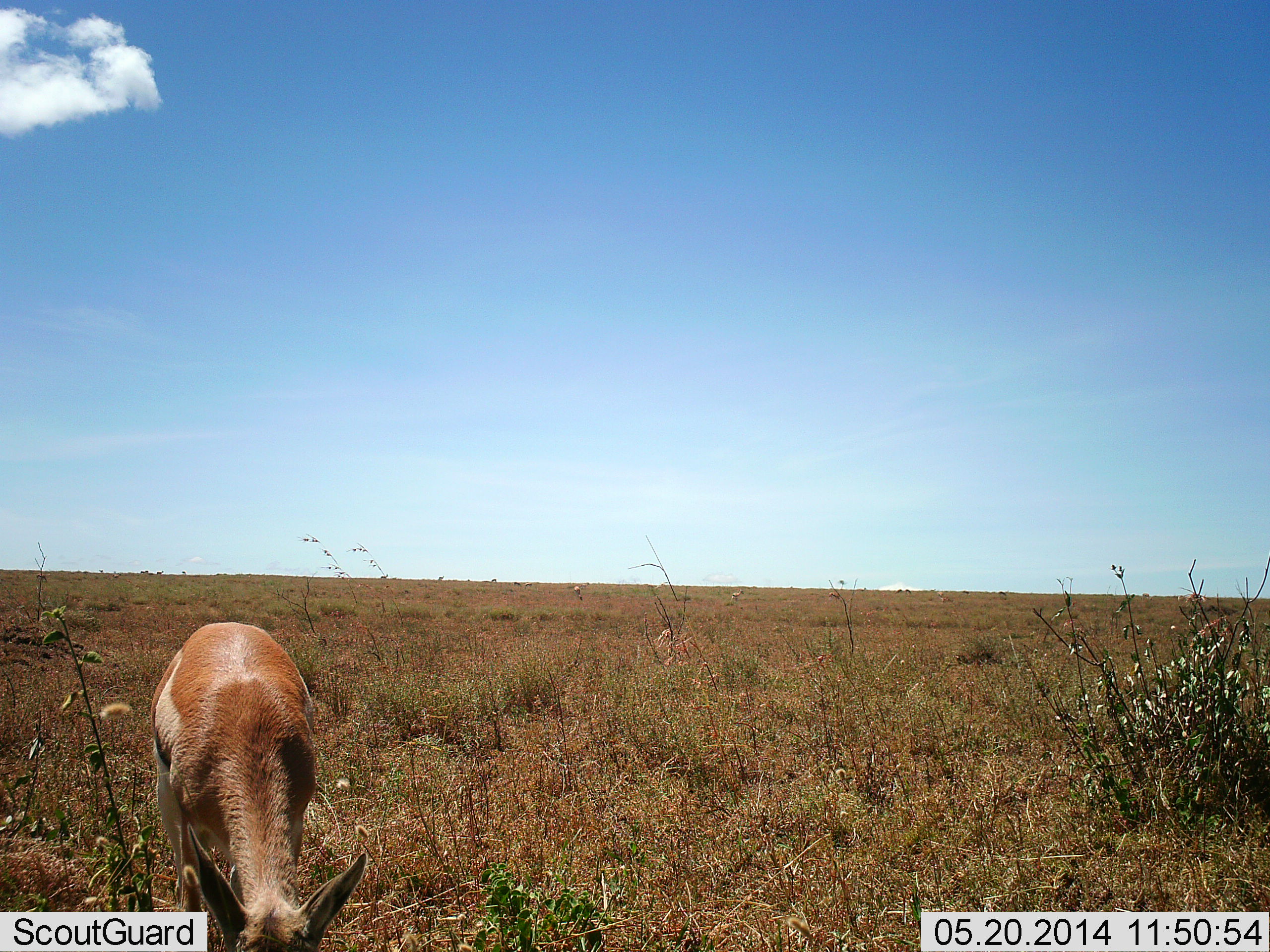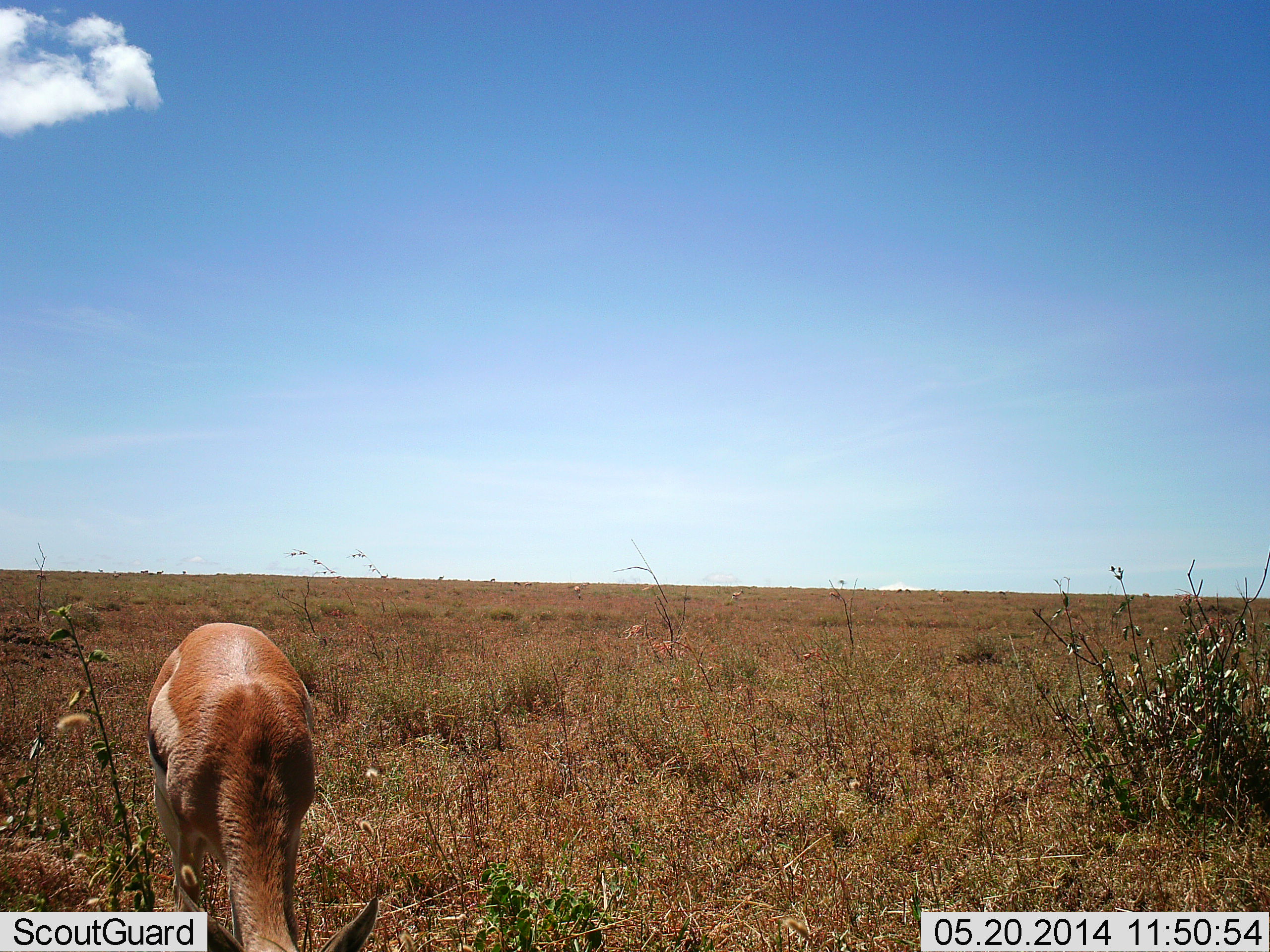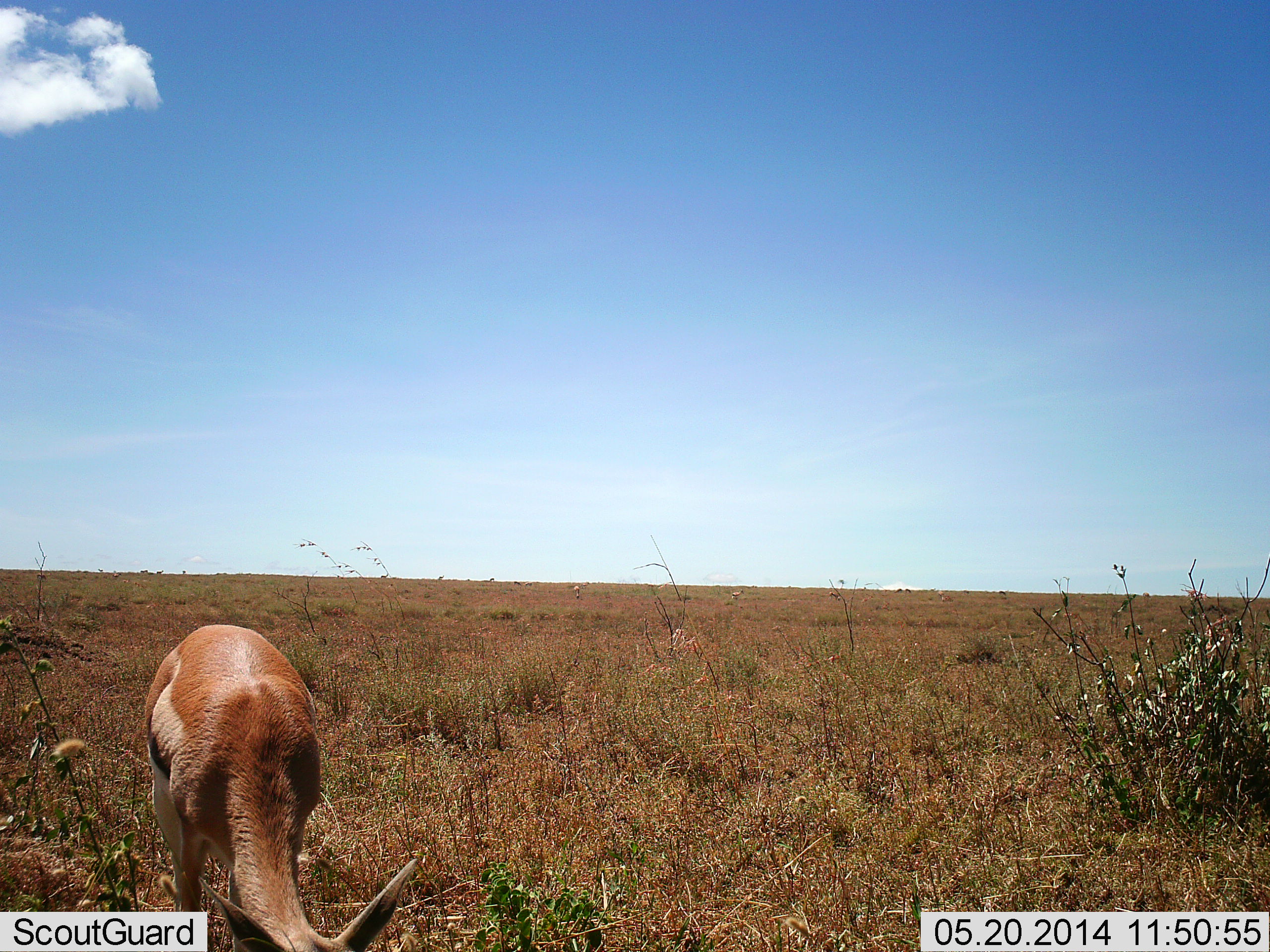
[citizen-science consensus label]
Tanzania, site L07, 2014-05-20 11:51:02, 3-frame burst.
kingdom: Animalia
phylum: Chordata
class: Mammalia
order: Artiodactyla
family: Bovidae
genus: Eudorcas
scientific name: Eudorcas thomsonii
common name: thomson's gazelle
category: gazellethomsons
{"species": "gazellethomsons (thomson's gazelle) (Eudorcas thomsonii)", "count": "1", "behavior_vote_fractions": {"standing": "20%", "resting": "0%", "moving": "0%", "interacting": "0%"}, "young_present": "0%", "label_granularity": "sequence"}